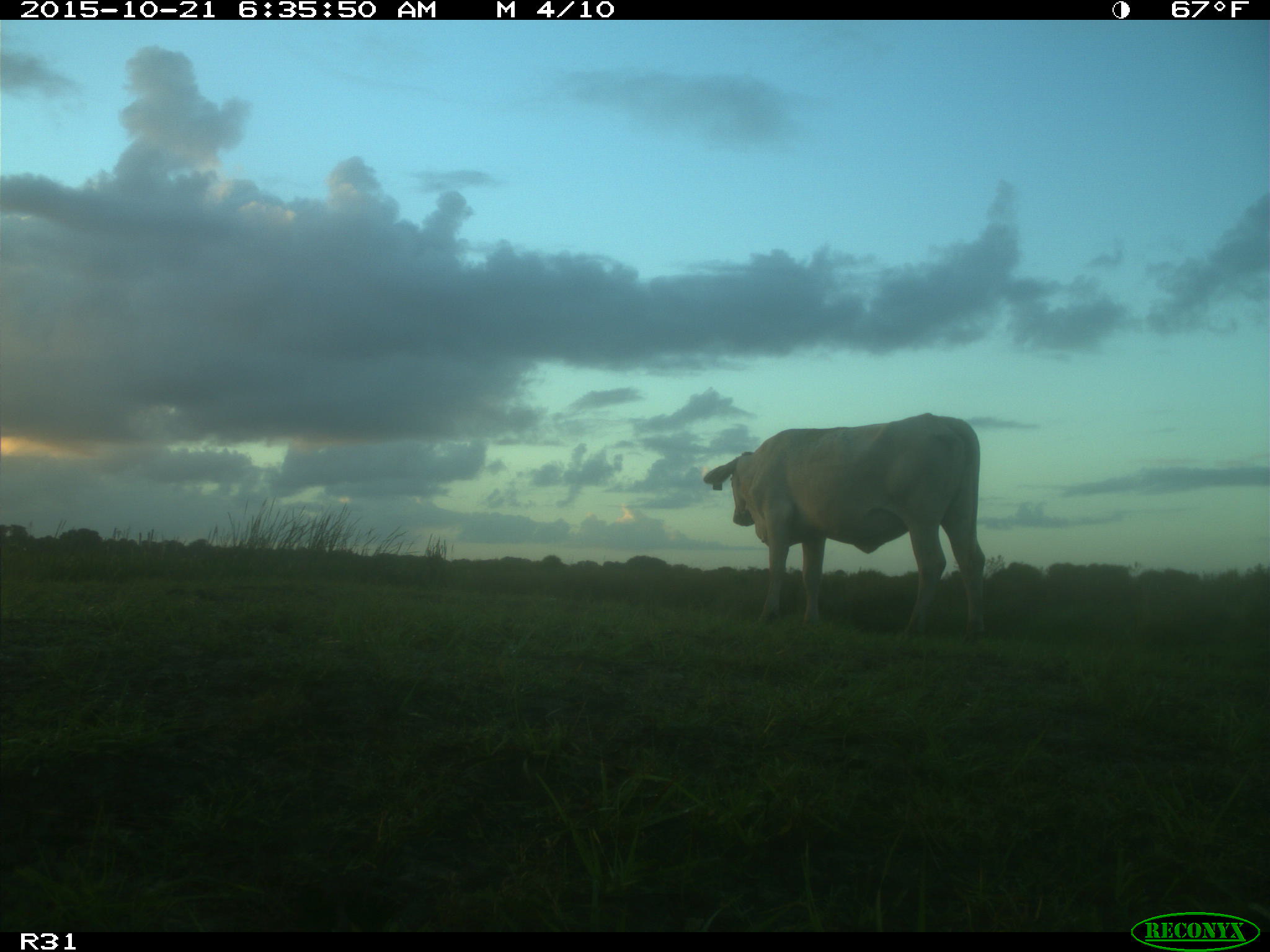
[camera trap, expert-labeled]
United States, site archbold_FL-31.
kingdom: Animalia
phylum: Chordata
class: Mammalia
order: Artiodactyla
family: Bovidae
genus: Bos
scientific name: Bos taurus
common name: domestic cow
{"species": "Bos taurus (domestic cow)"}